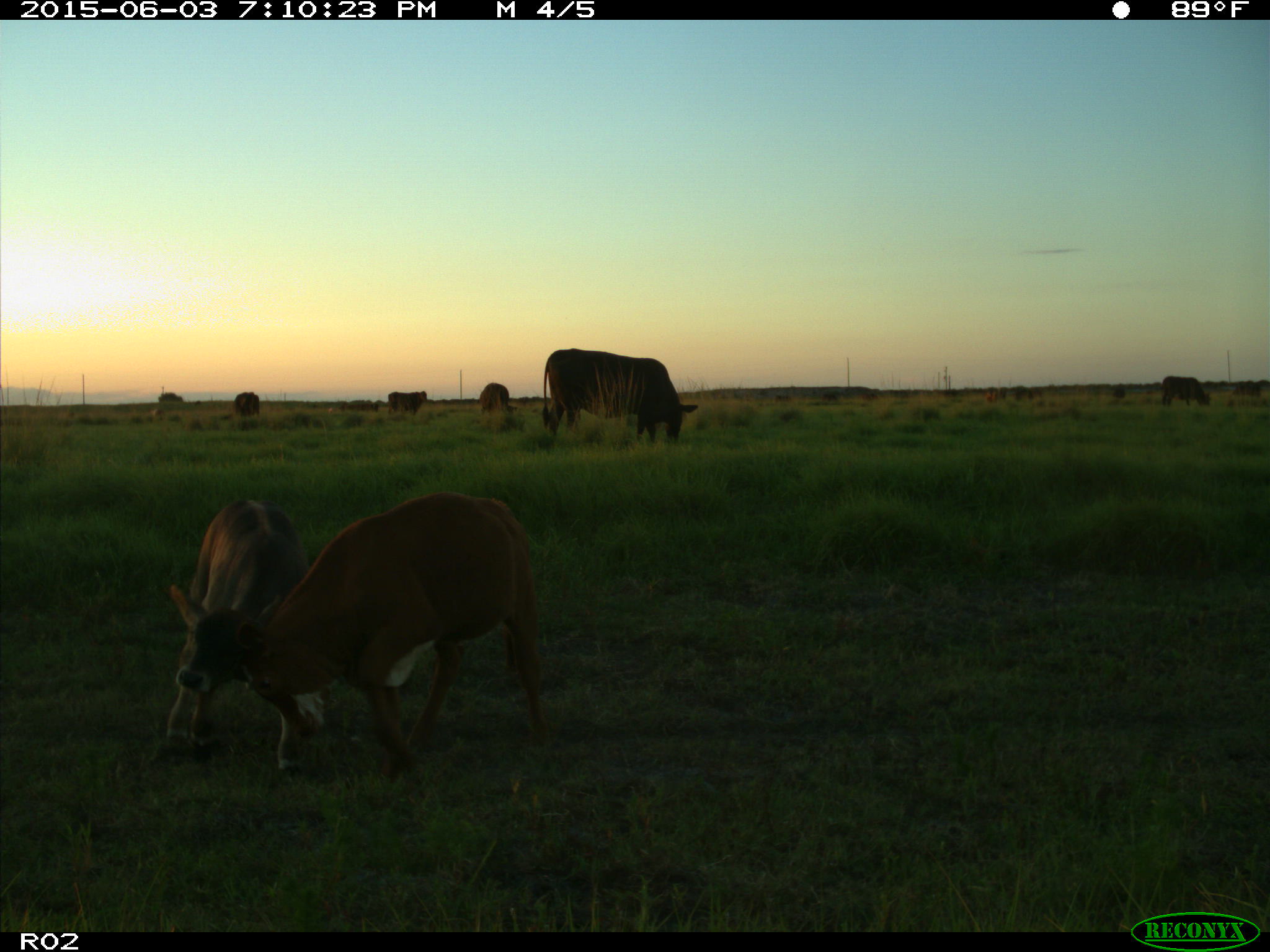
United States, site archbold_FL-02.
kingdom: Animalia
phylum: Chordata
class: Mammalia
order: Artiodactyla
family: Bovidae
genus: Bos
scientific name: Bos taurus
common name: domestic cow